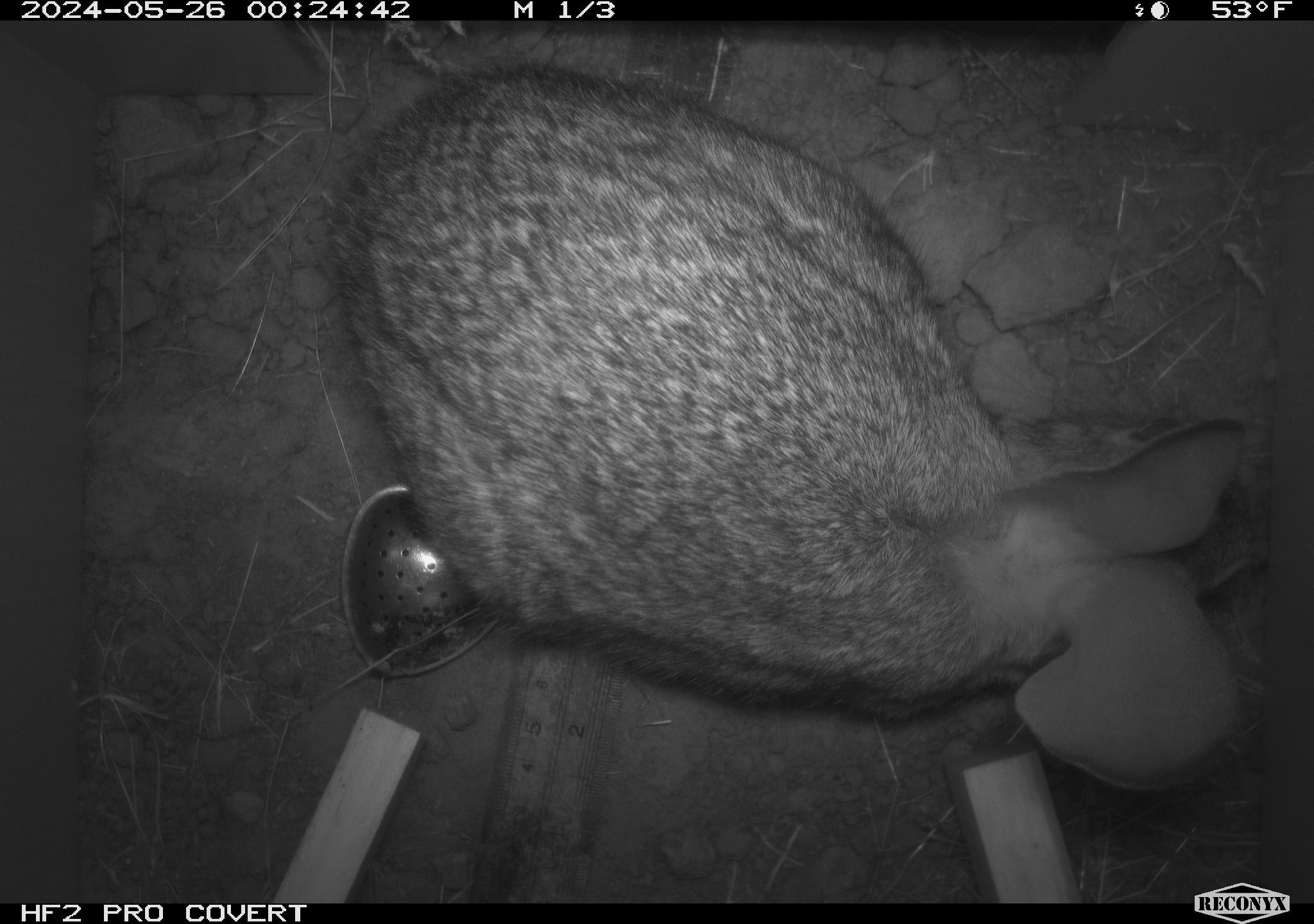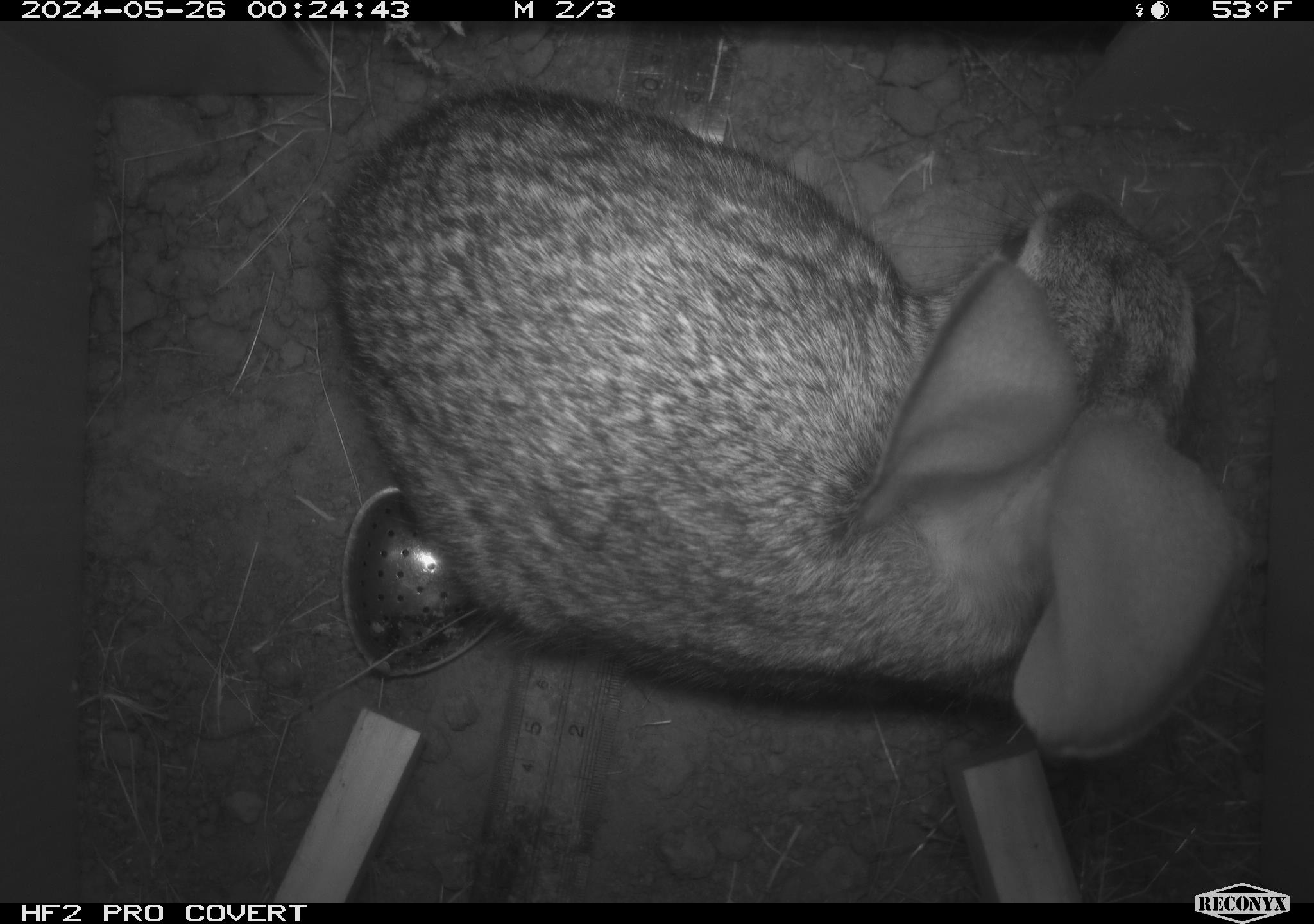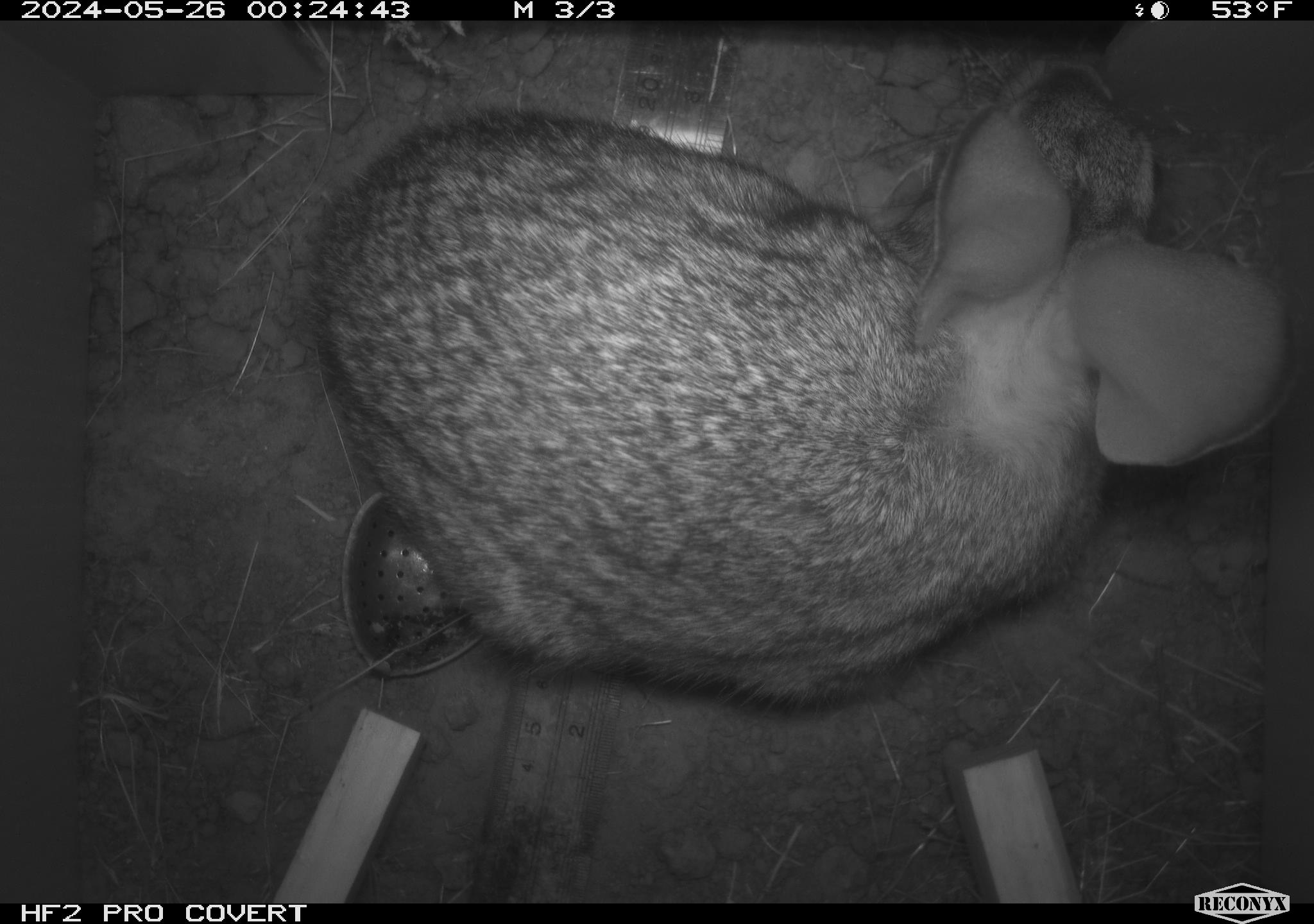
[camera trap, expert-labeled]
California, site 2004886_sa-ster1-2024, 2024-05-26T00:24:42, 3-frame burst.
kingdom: Animalia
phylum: Chordata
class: Mammalia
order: Lagomorpha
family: Leporidae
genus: Sylvilagus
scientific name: Sylvilagus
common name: cottontail rabbits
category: sylvilagus species